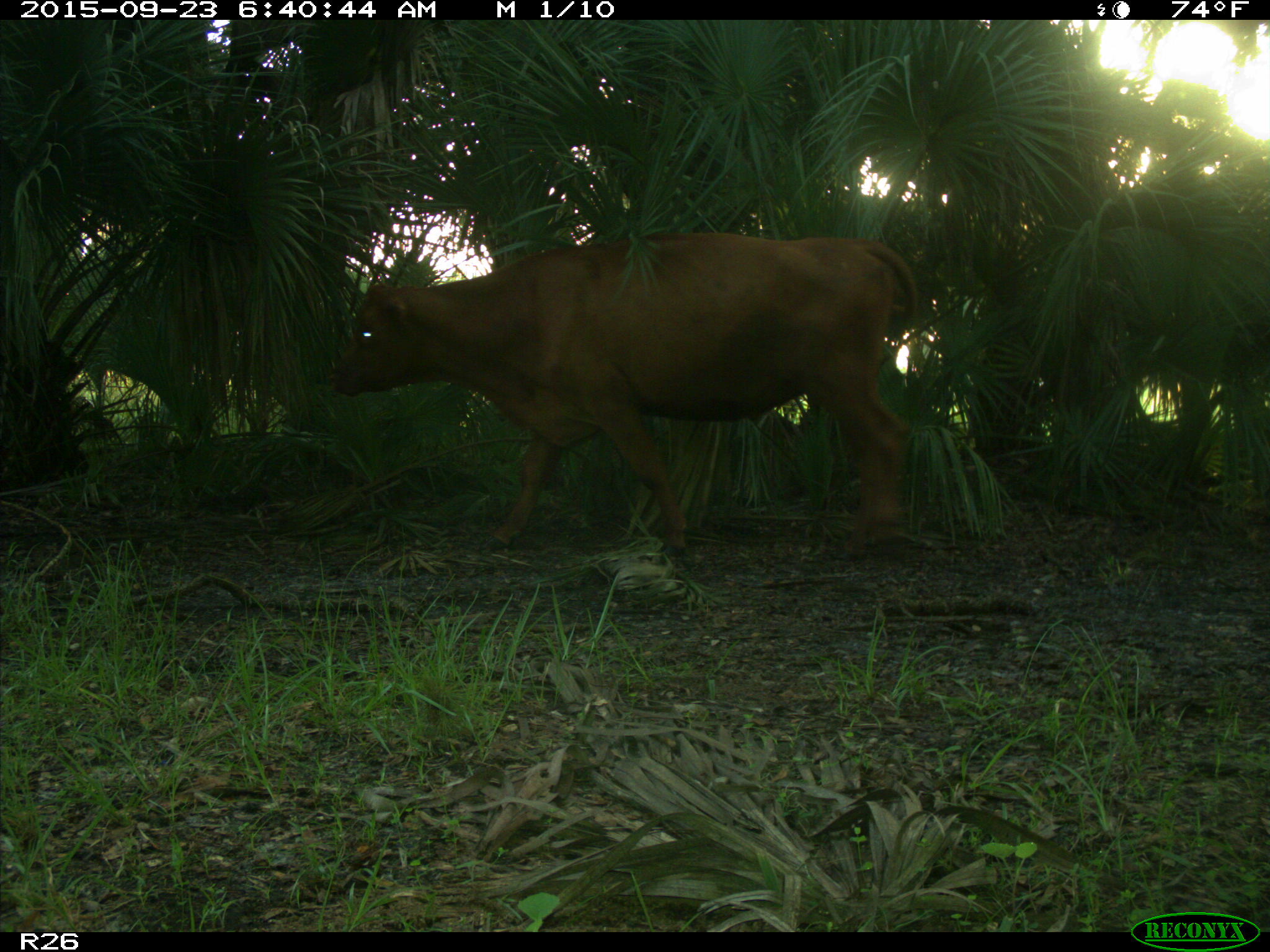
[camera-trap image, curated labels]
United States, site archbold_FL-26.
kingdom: Animalia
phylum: Chordata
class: Mammalia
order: Artiodactyla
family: Bovidae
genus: Bos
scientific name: Bos taurus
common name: domestic cow